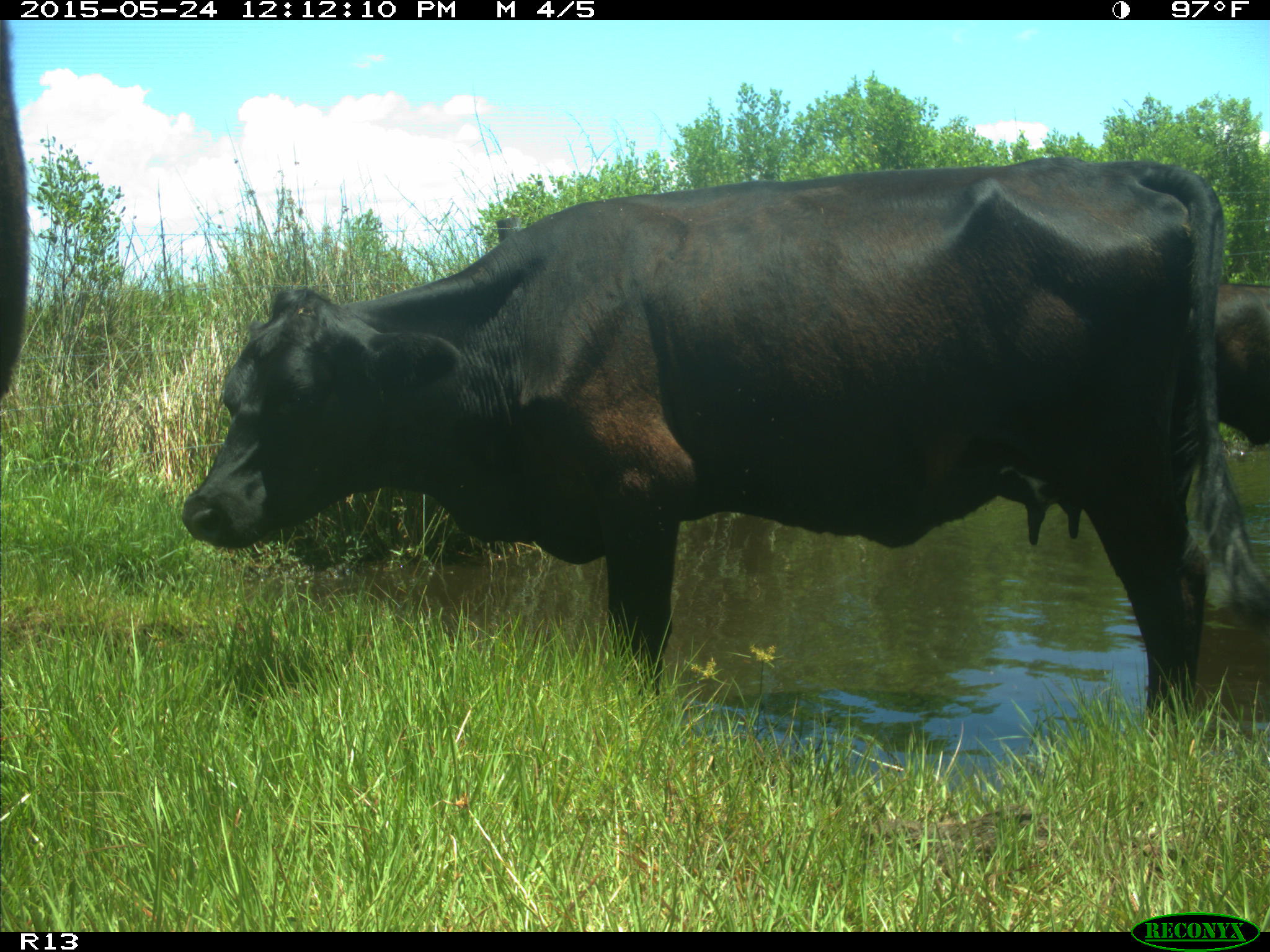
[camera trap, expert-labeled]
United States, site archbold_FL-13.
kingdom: Animalia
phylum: Chordata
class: Mammalia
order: Artiodactyla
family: Bovidae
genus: Bos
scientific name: Bos taurus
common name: domestic cow